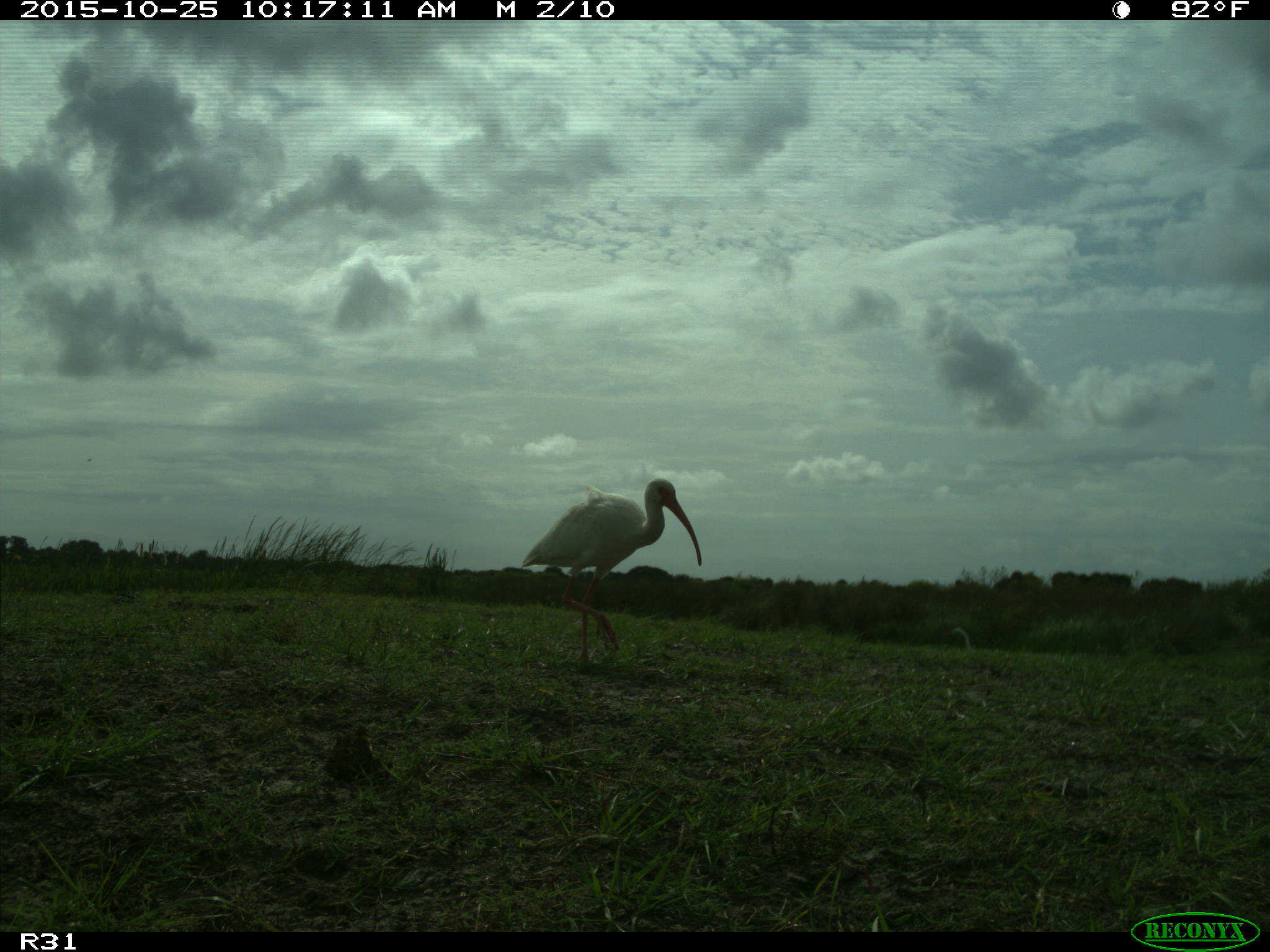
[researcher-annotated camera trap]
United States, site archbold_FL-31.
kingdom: Animalia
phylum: Chordata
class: Aves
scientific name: Aves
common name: birds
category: unidentified bird